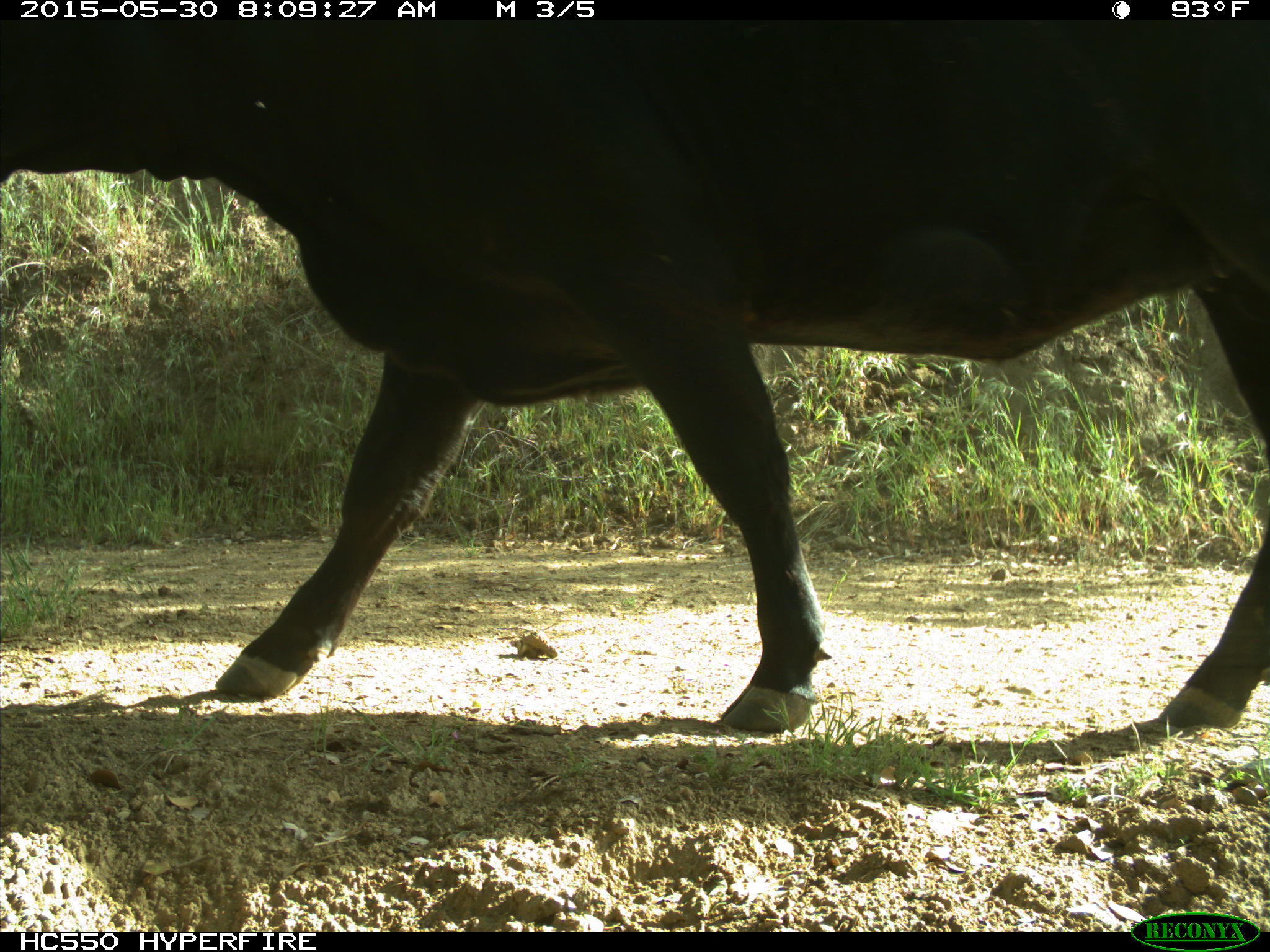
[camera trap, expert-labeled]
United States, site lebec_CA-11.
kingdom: Animalia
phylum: Chordata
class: Mammalia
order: Artiodactyla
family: Bovidae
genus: Bos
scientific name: Bos taurus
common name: domestic cow